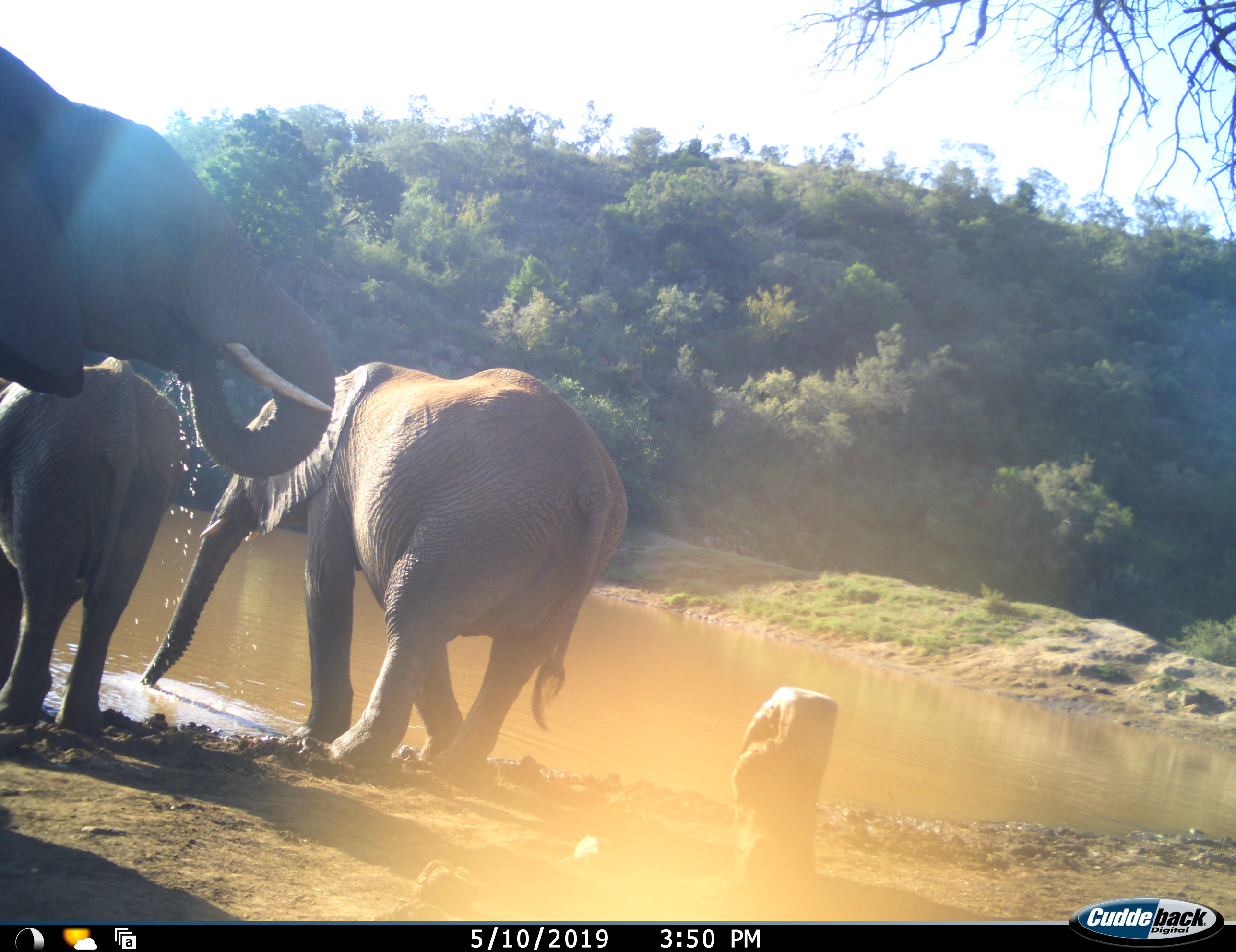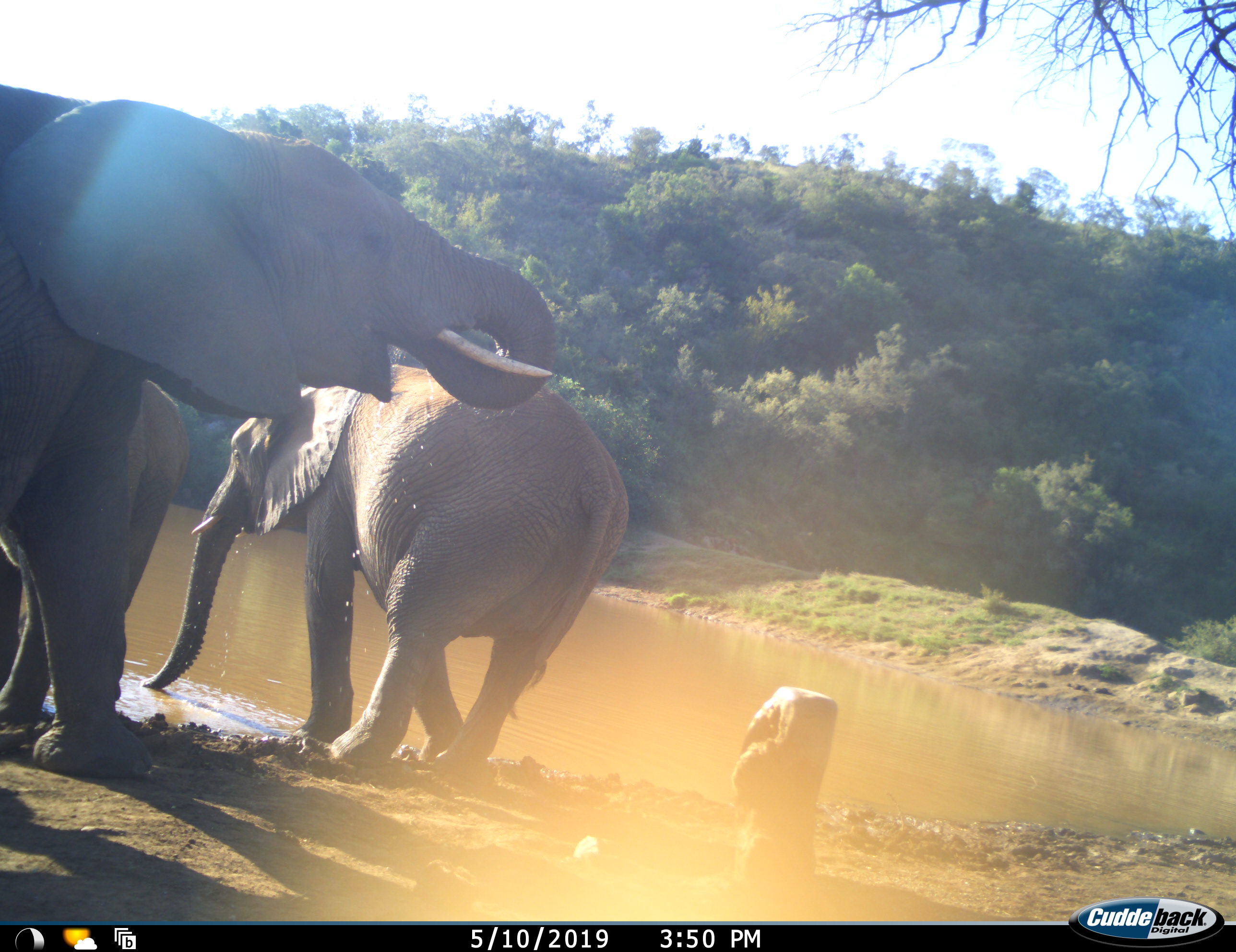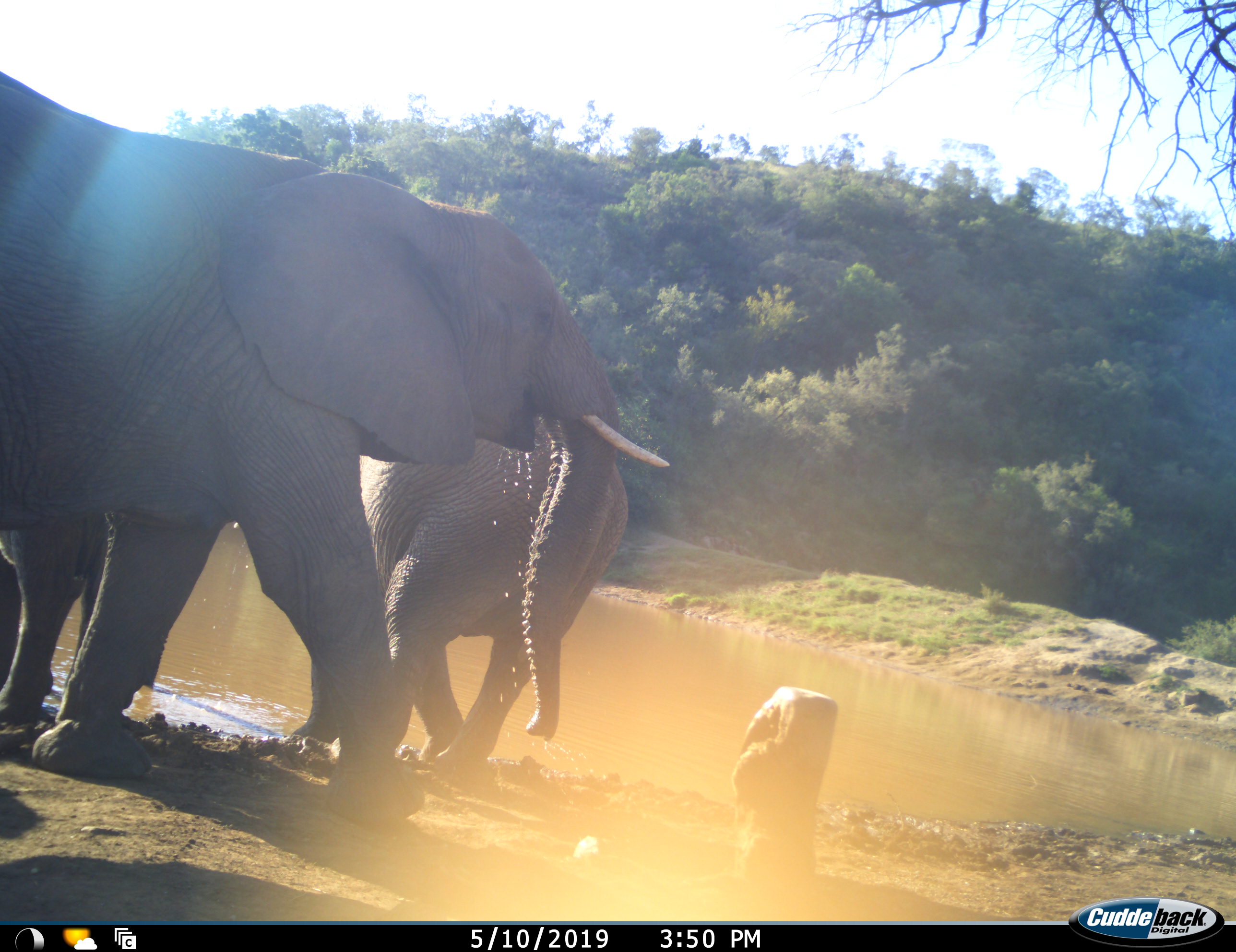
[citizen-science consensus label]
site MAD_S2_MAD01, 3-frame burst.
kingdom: Animalia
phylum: Chordata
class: Mammalia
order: Proboscidea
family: Elephantidae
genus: Loxodonta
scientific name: Loxodonta africana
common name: african bush elephant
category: elephant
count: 3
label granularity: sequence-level